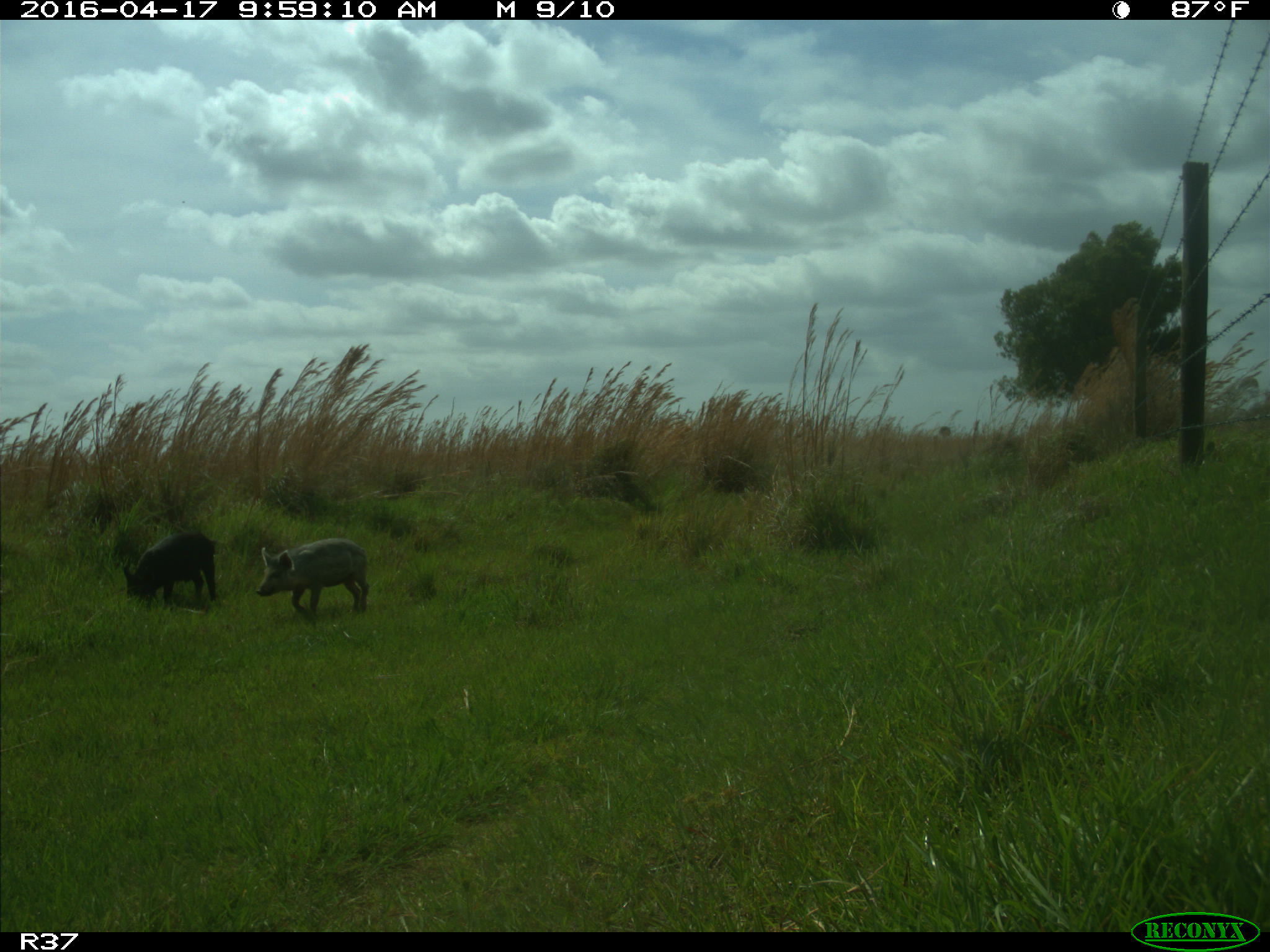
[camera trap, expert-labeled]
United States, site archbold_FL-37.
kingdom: Animalia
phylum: Chordata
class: Mammalia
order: Artiodactyla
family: Suidae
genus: Sus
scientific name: Sus scrofa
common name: wild boar